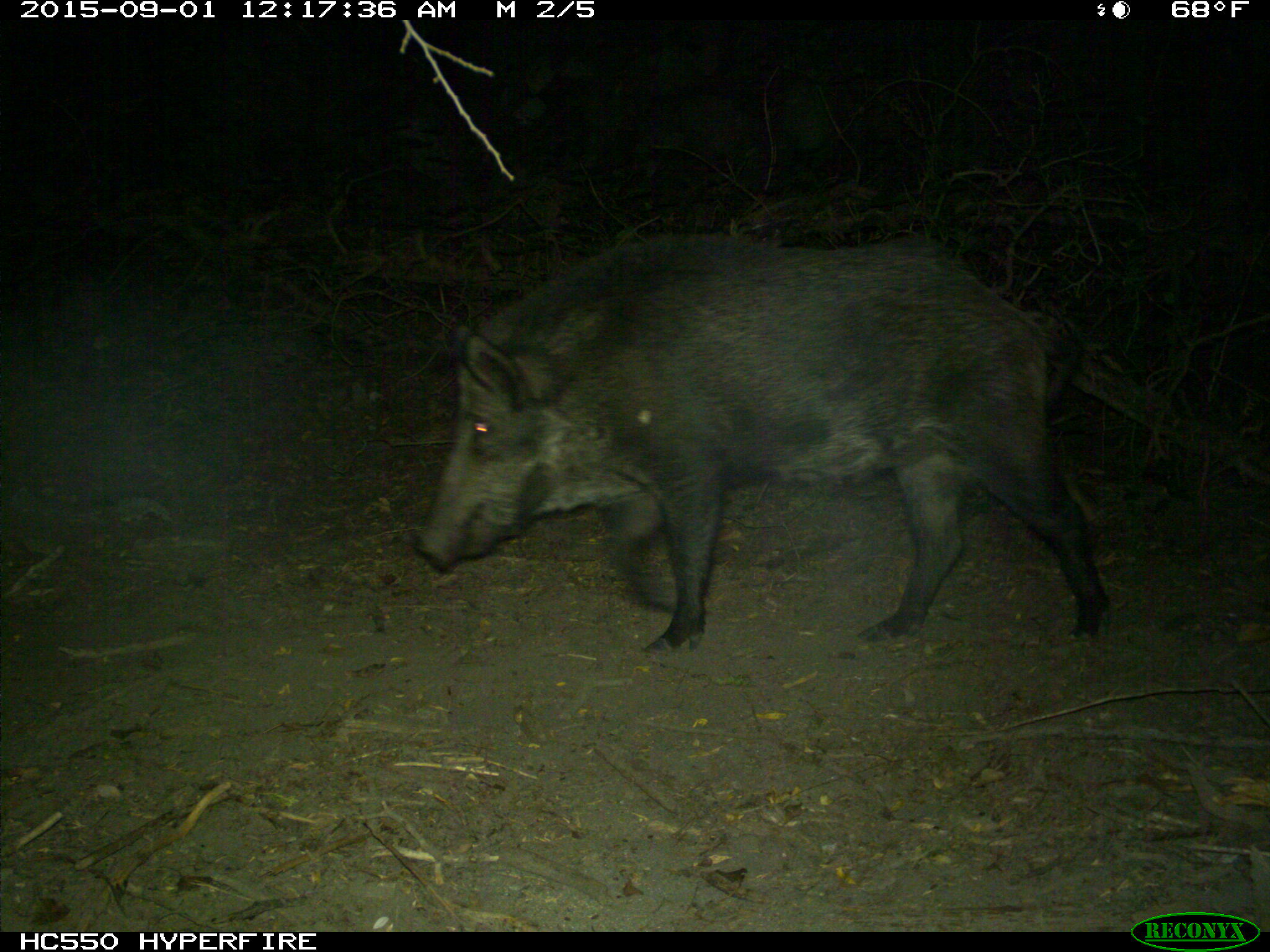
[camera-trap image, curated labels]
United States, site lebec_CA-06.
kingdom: Animalia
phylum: Chordata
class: Mammalia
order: Artiodactyla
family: Suidae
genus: Sus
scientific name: Sus scrofa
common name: wild boar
Sus scrofa (wild boar).